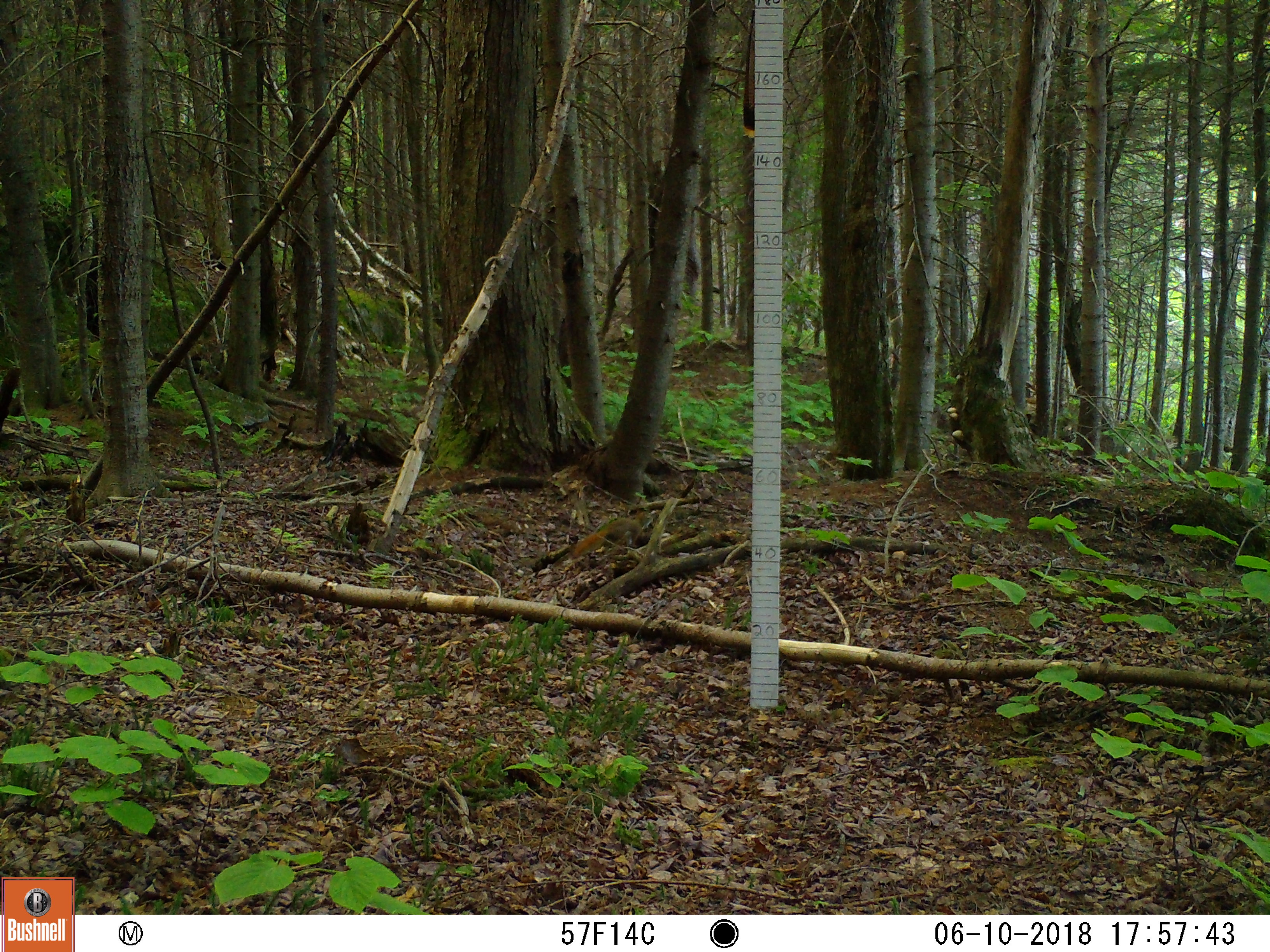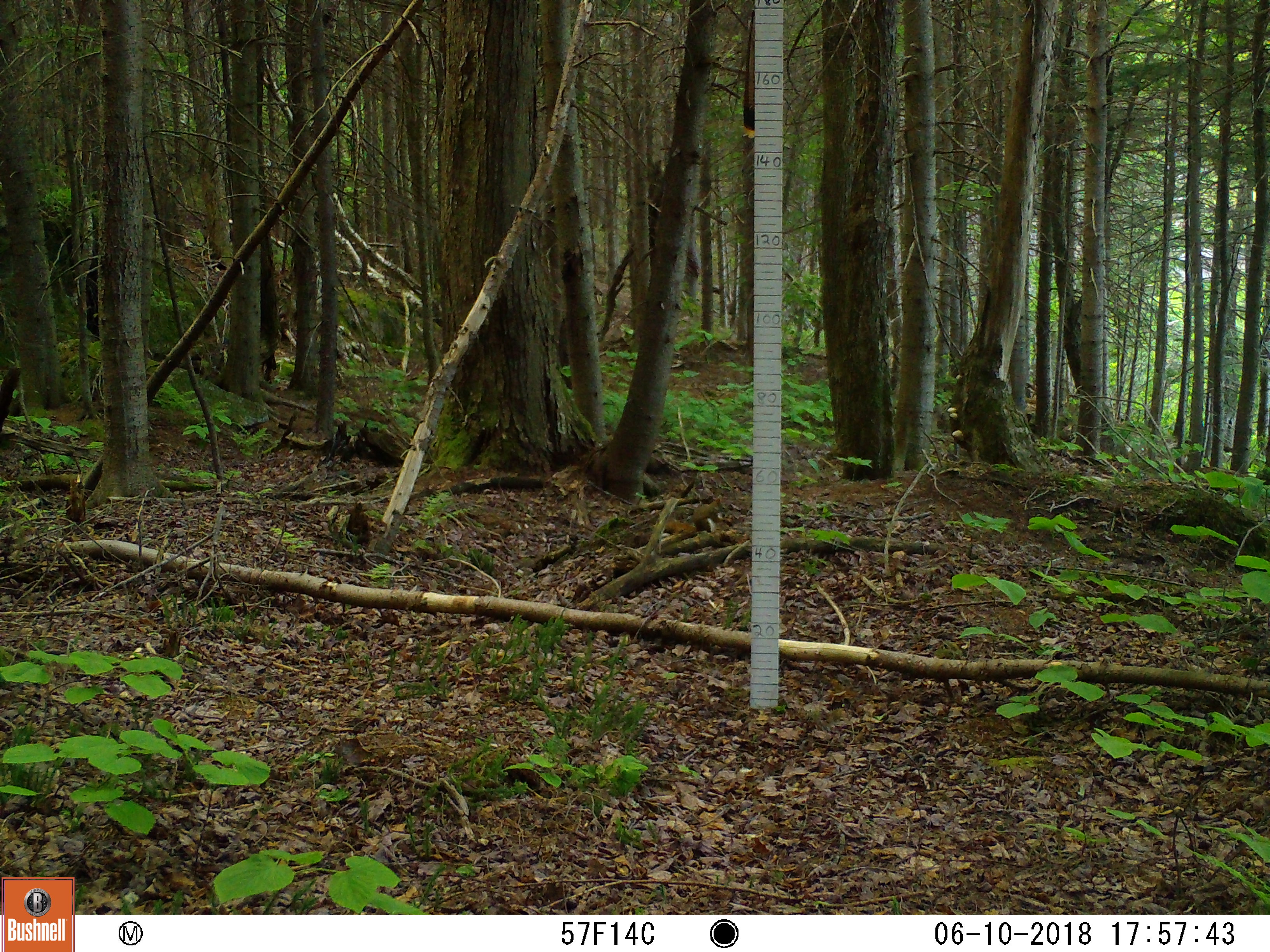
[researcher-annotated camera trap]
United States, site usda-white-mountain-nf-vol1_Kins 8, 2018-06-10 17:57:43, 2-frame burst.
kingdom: Animalia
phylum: Chordata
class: Mammalia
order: Rodentia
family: Sciuridae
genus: Tamiasciurus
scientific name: Tamiasciurus hudsonicus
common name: red squirrel